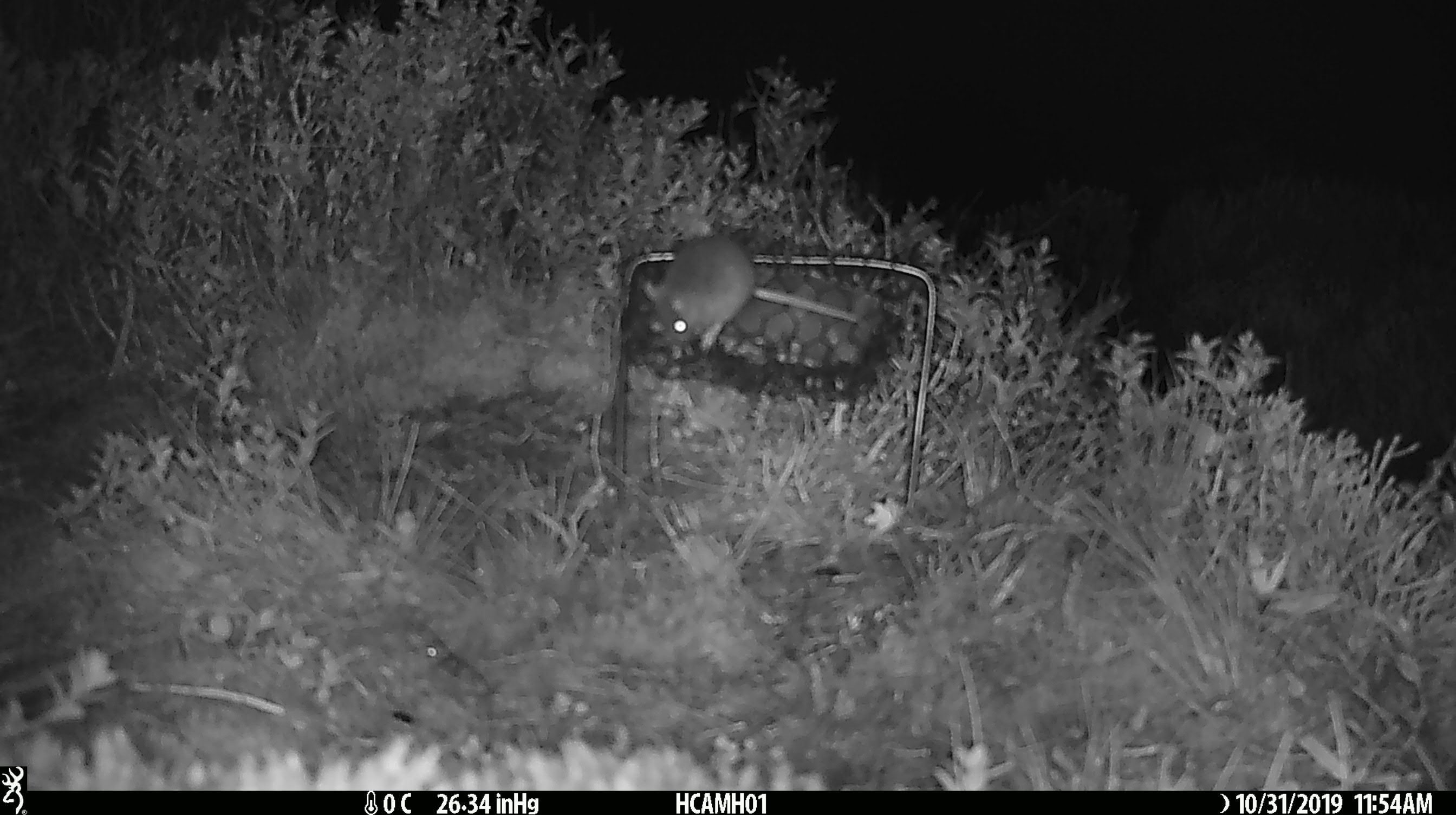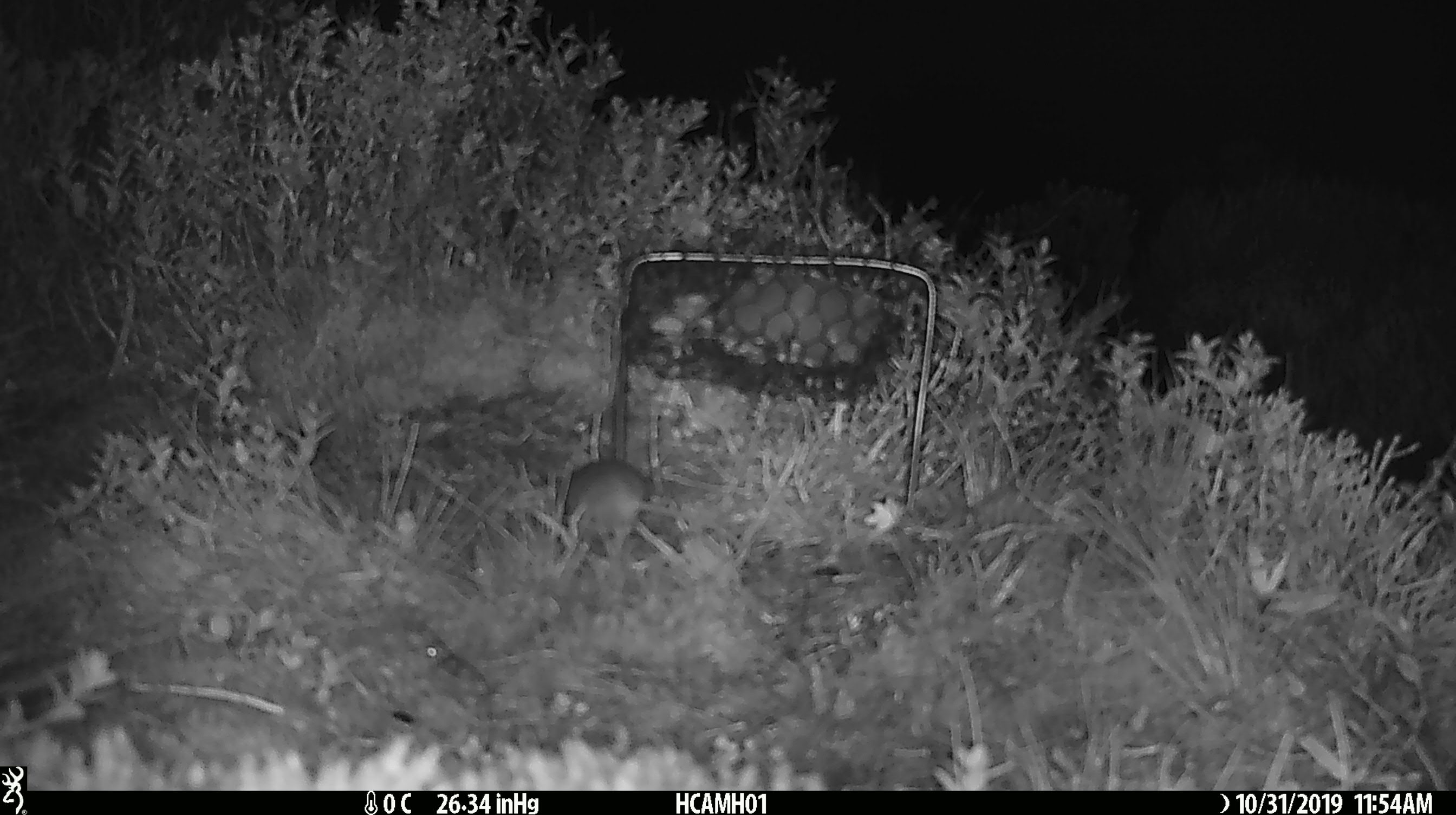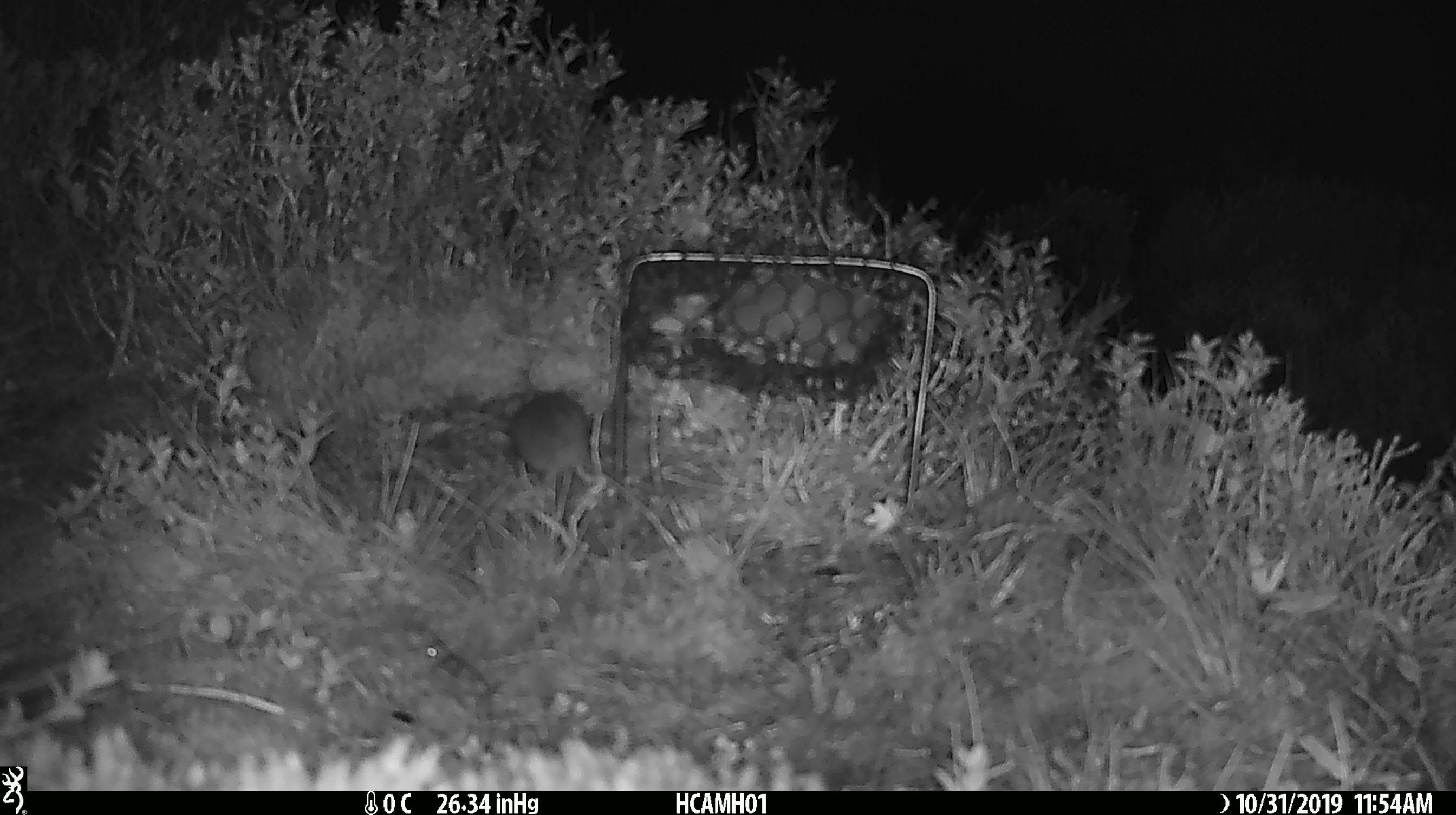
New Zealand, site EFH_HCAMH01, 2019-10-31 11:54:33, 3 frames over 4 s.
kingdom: Animalia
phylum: Chordata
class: Mammalia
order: Rodentia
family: Muridae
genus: Mus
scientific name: Mus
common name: mouse